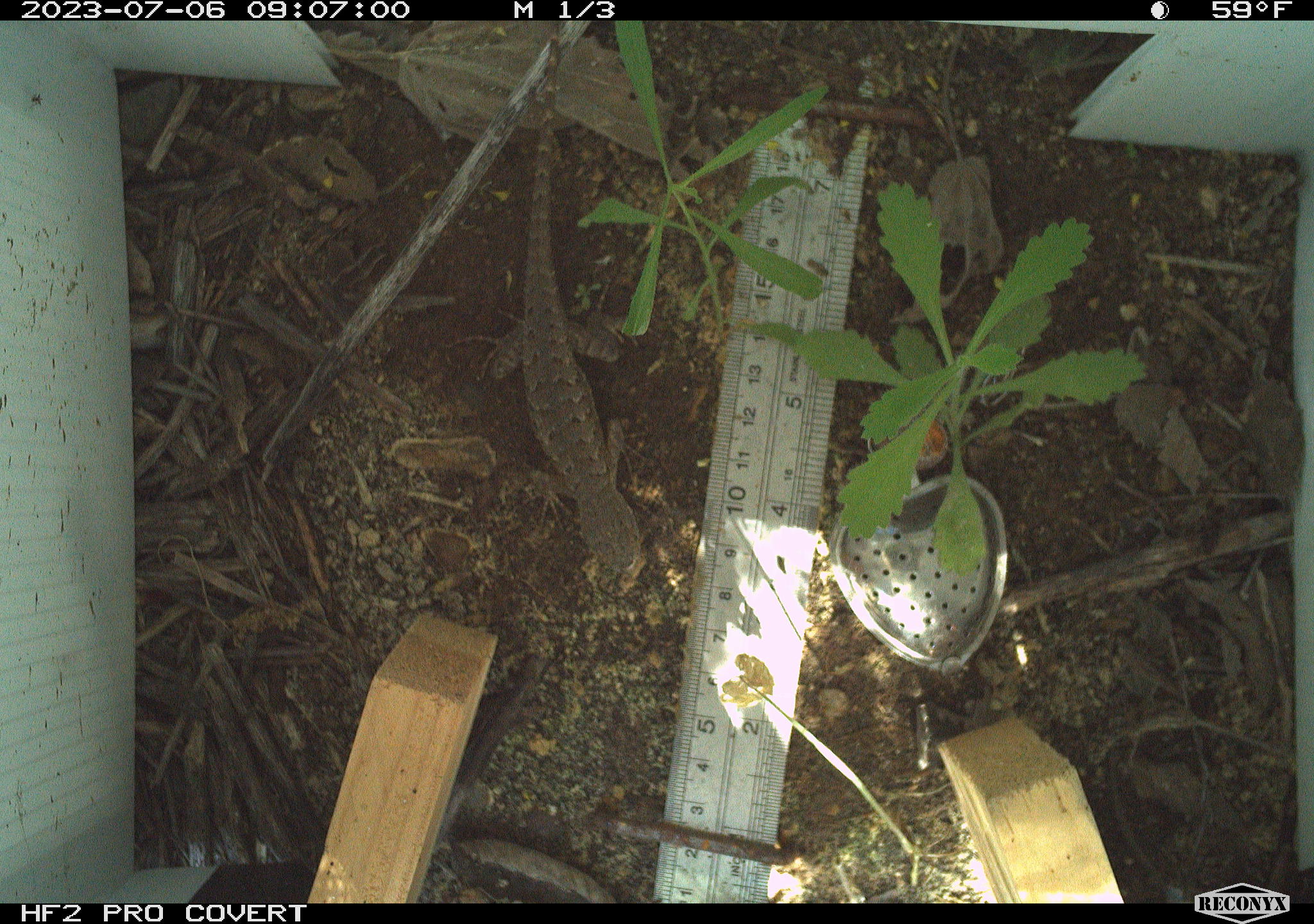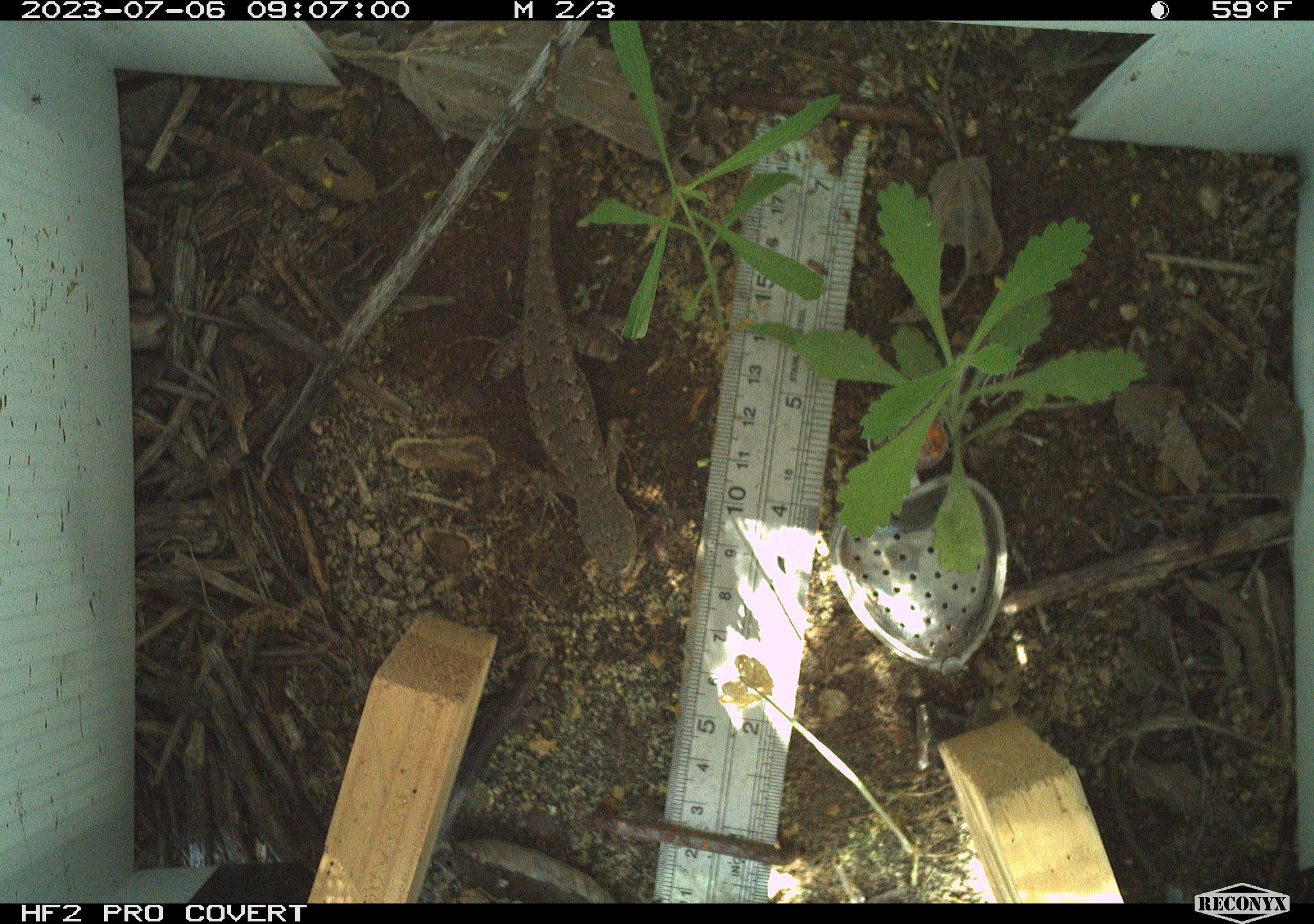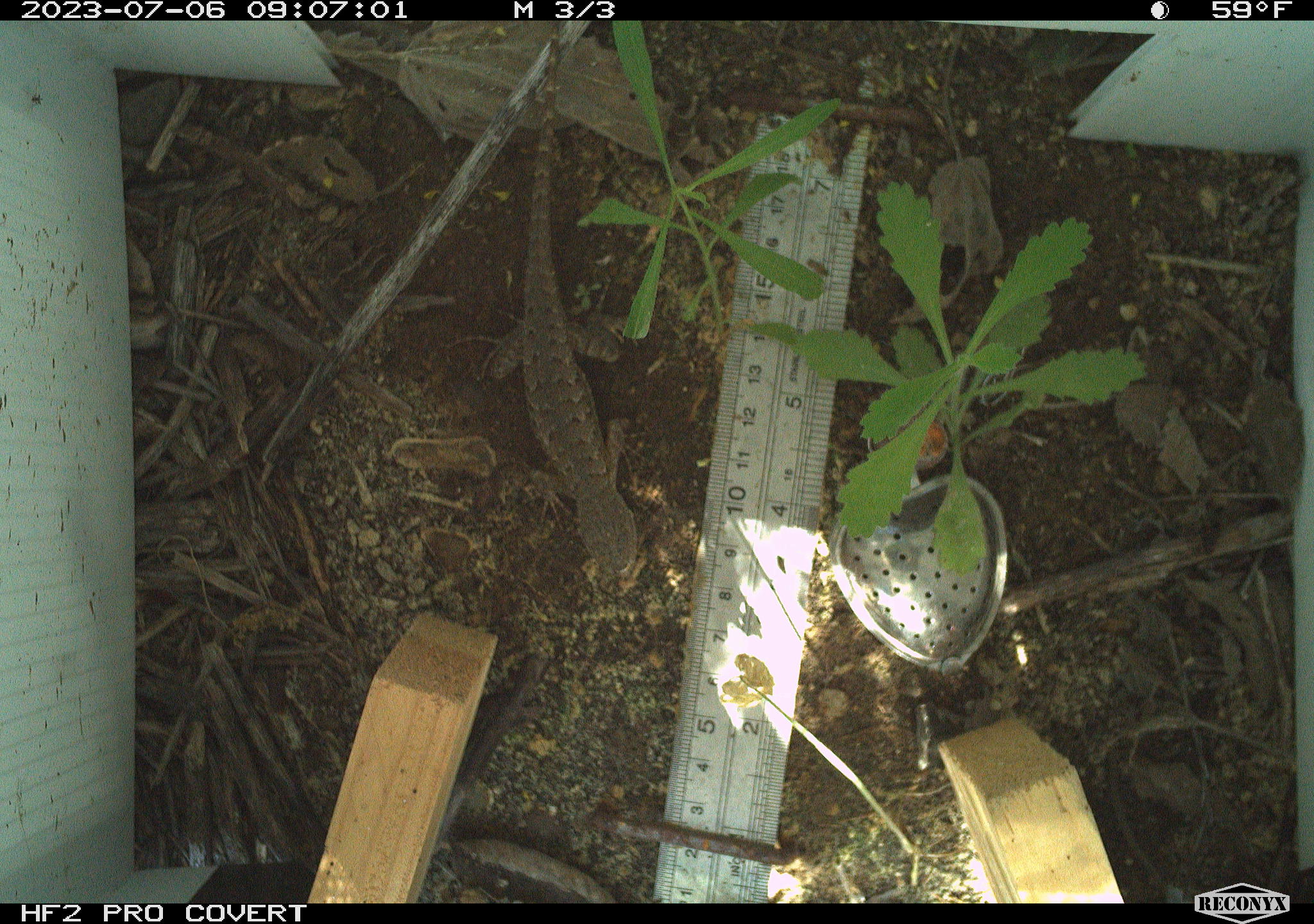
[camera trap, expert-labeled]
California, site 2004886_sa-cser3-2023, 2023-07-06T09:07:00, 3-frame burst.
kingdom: Animalia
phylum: Chordata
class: Reptilia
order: Squamata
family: Phrynosomatidae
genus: Sceloporus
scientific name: Sceloporus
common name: spiny lizards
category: sceloporus species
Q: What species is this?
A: Sceloporus species (spiny lizards) (Sceloporus).